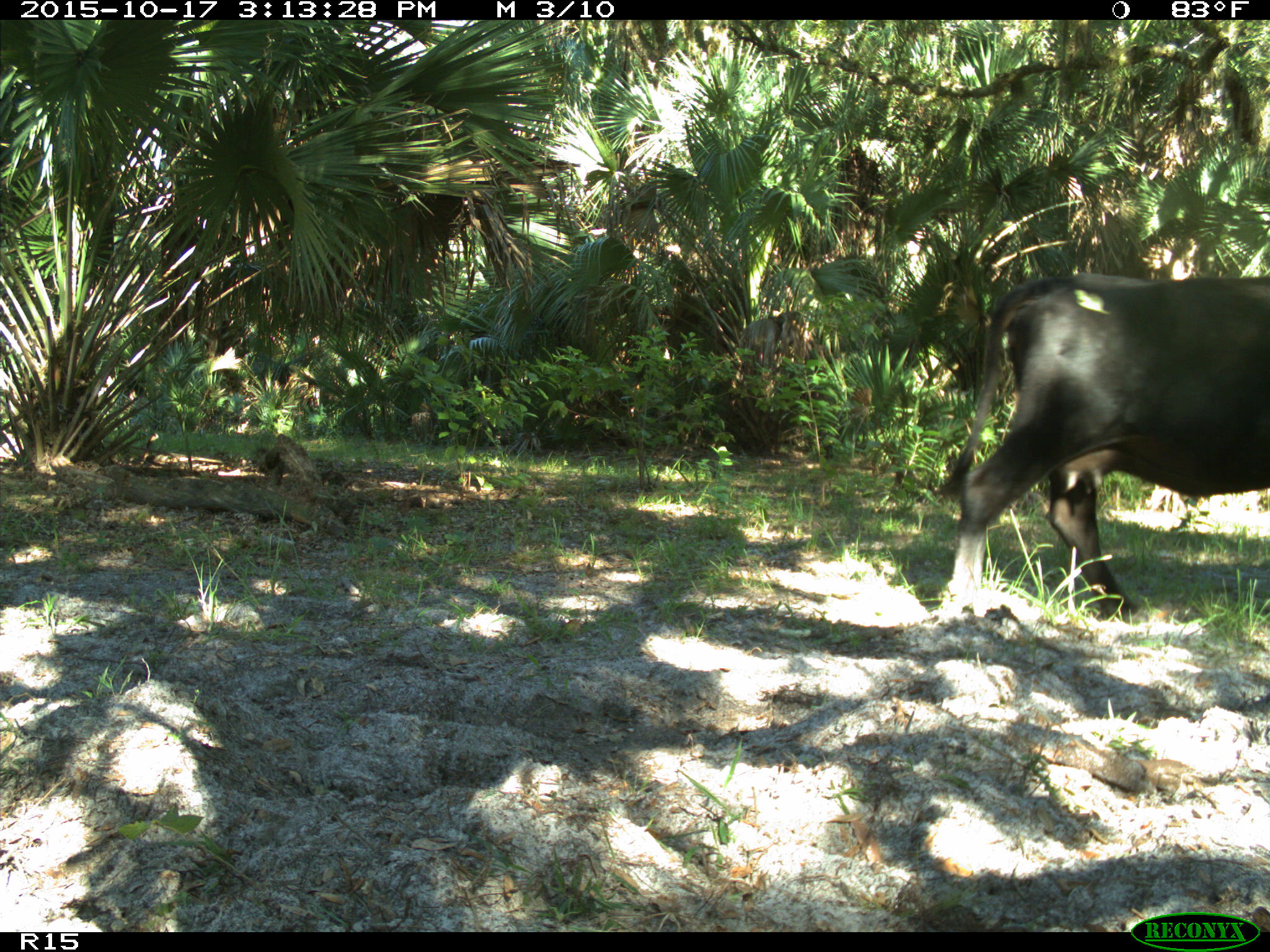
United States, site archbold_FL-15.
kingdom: Animalia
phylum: Chordata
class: Mammalia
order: Artiodactyla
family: Bovidae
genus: Bos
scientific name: Bos taurus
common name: domestic cow